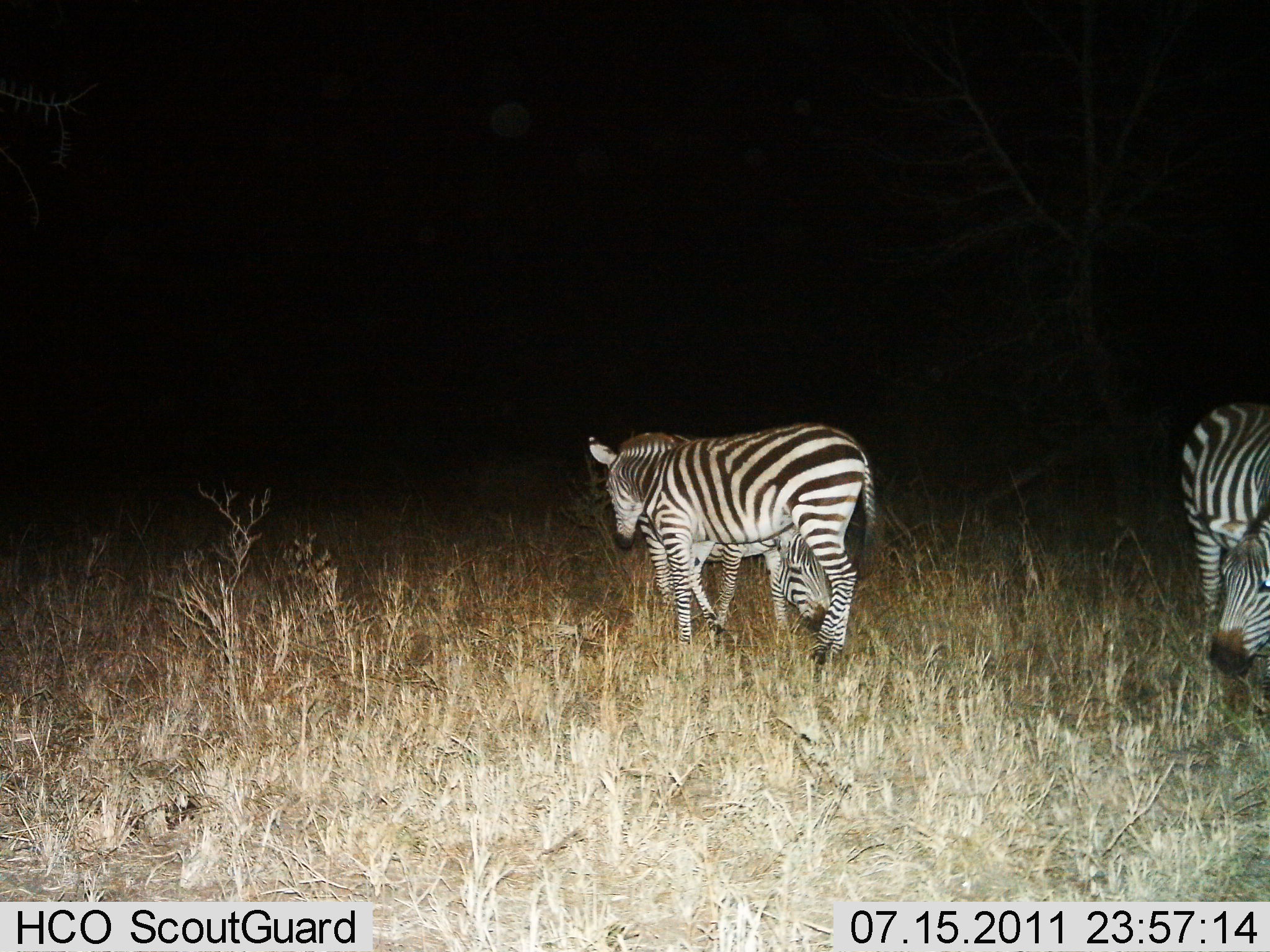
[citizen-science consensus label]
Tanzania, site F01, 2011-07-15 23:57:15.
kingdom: Animalia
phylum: Chordata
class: Mammalia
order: Perissodactyla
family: Equidae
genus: Equus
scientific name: Equus quagga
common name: plains zebra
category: zebra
Zebra (plains zebra) (Equus quagga), count 3. Behavior (volunteer vote fractions): standing 54%, resting 0%, moving 38%, interacting 15%. Young present (vote fraction): 8%. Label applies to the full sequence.